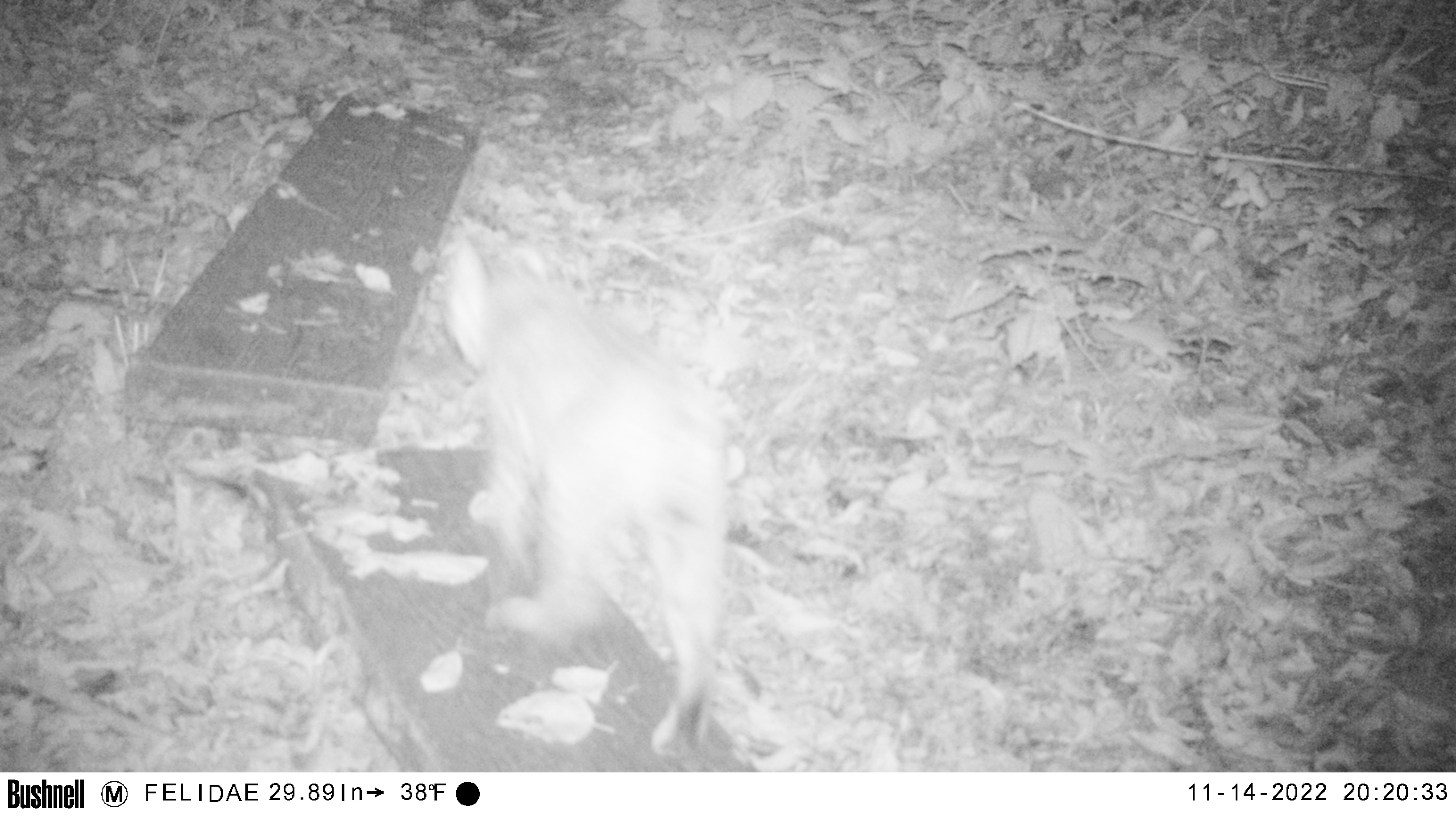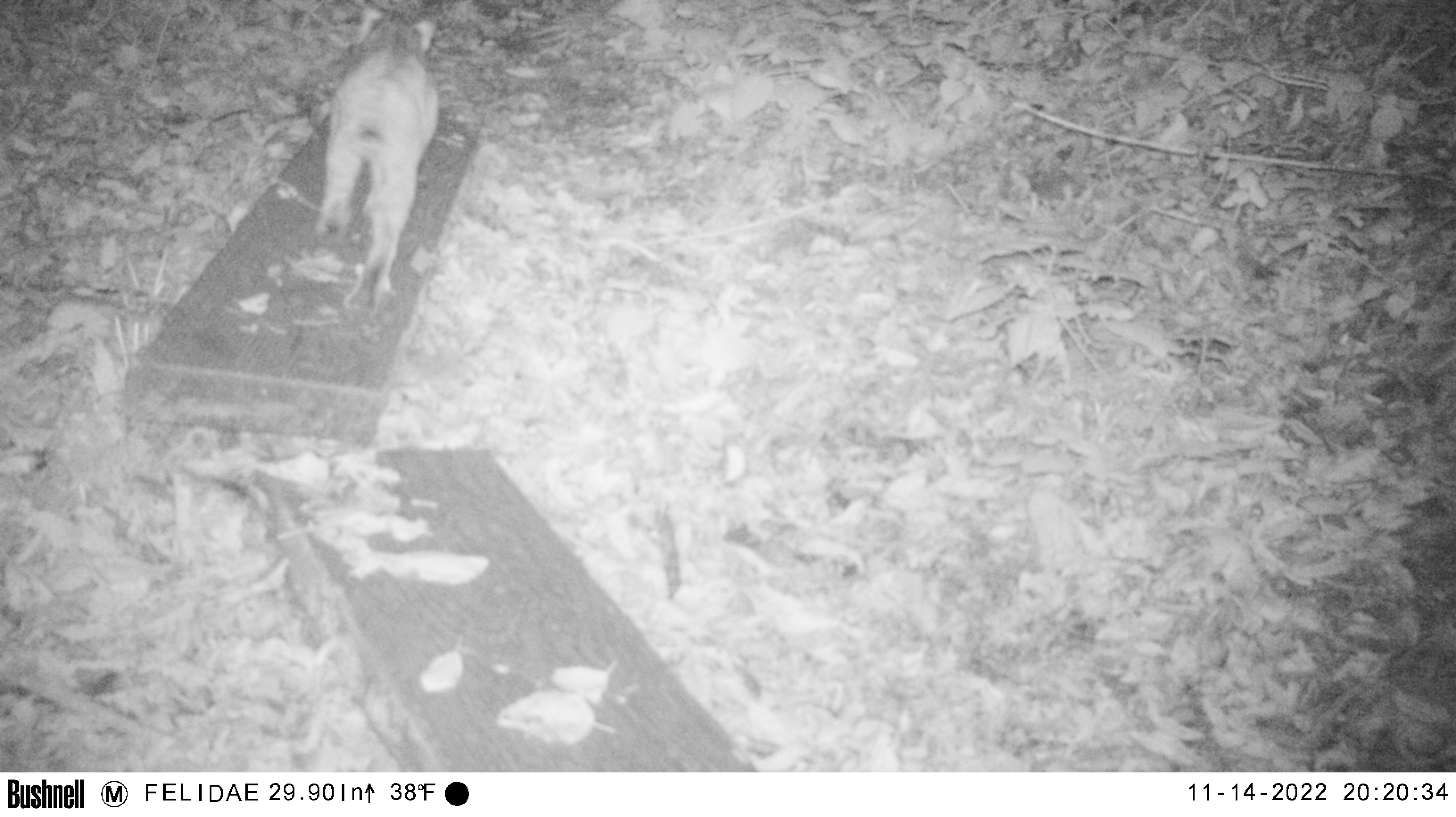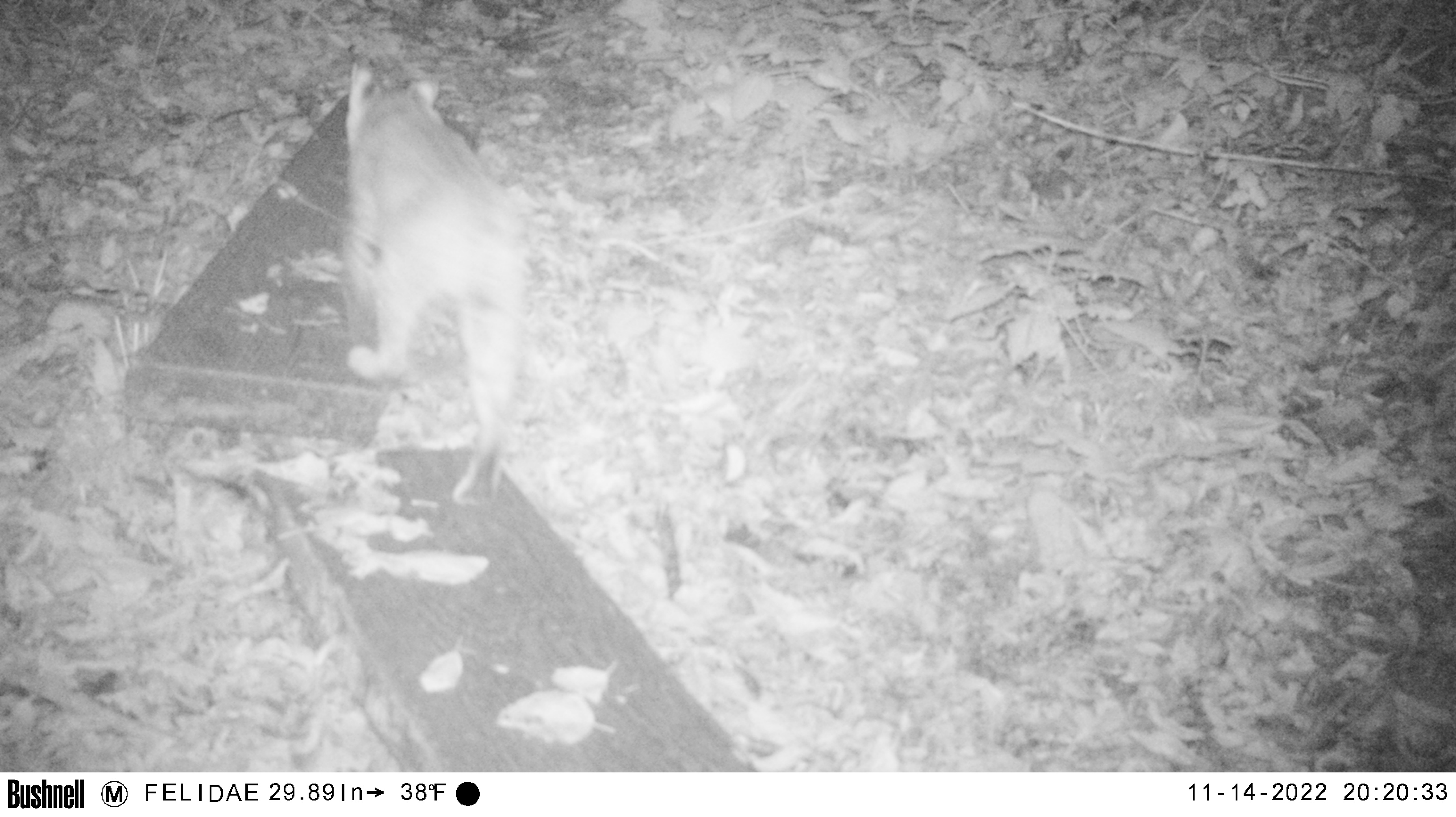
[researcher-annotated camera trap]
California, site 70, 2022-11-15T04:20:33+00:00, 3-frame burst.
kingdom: Animalia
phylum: Chordata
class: Mammalia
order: Carnivora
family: Felidae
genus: Lynx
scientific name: Lynx rufus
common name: bobcat